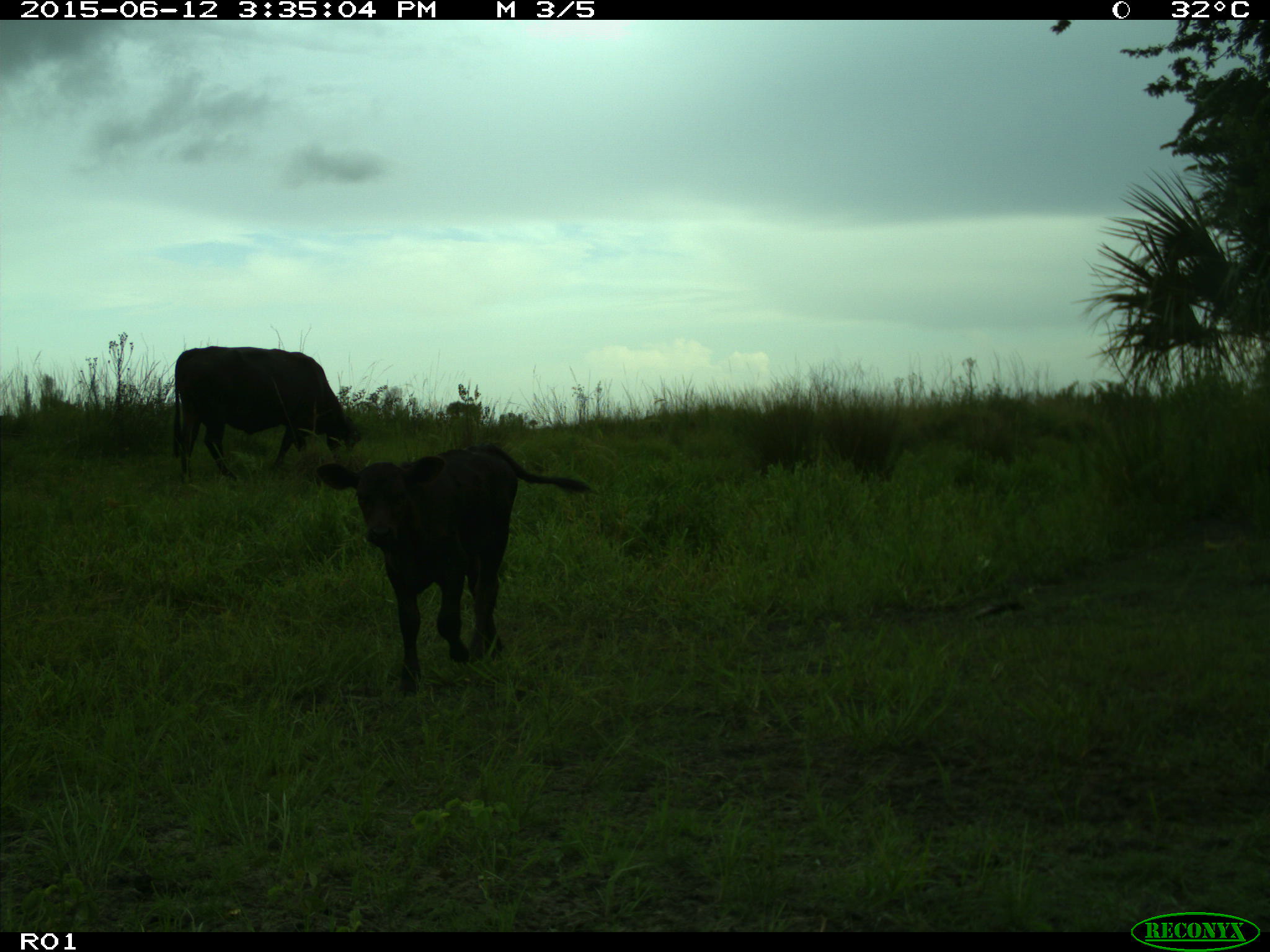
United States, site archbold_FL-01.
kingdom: Animalia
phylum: Chordata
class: Mammalia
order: Artiodactyla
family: Bovidae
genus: Bos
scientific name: Bos taurus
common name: domestic cow